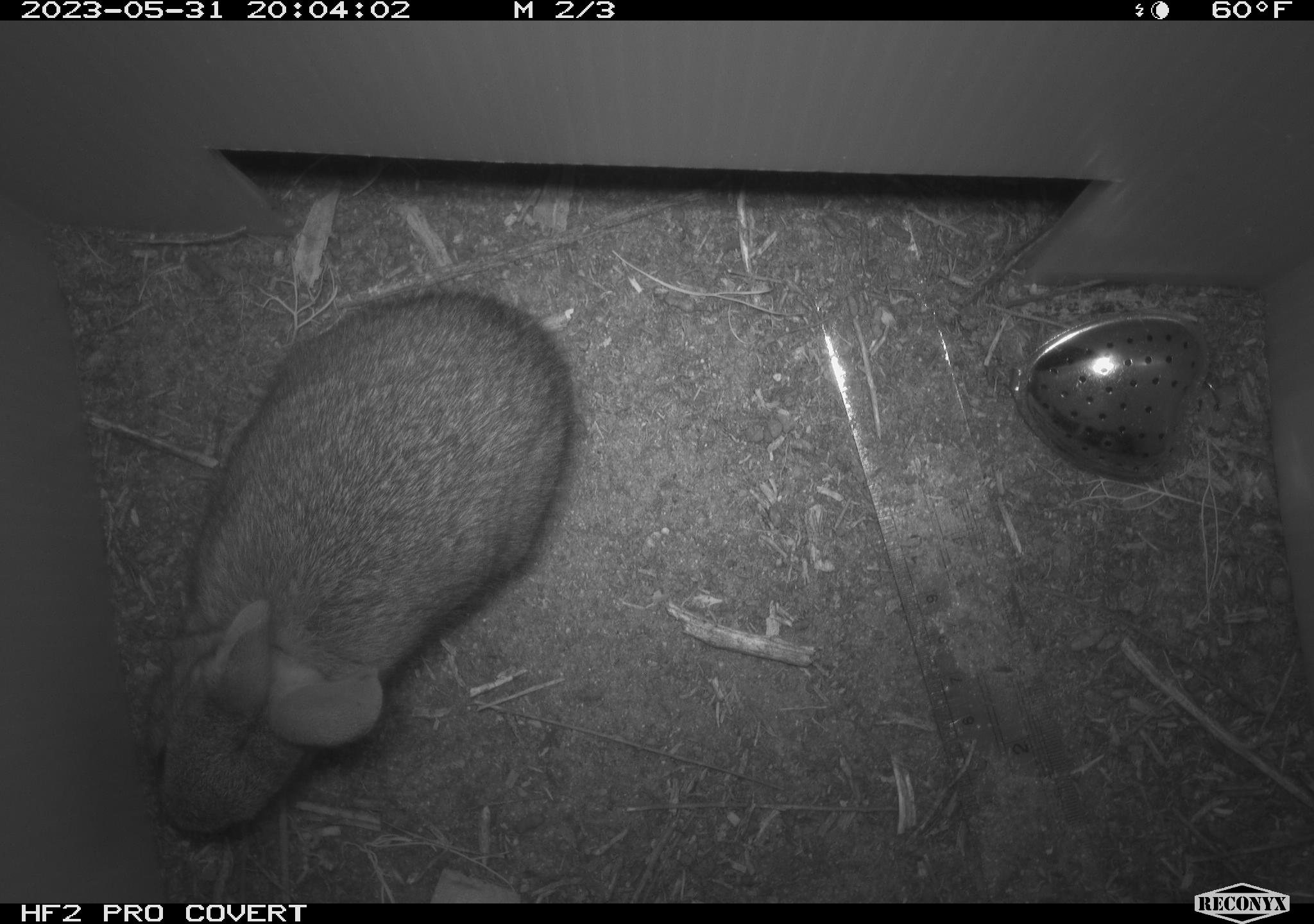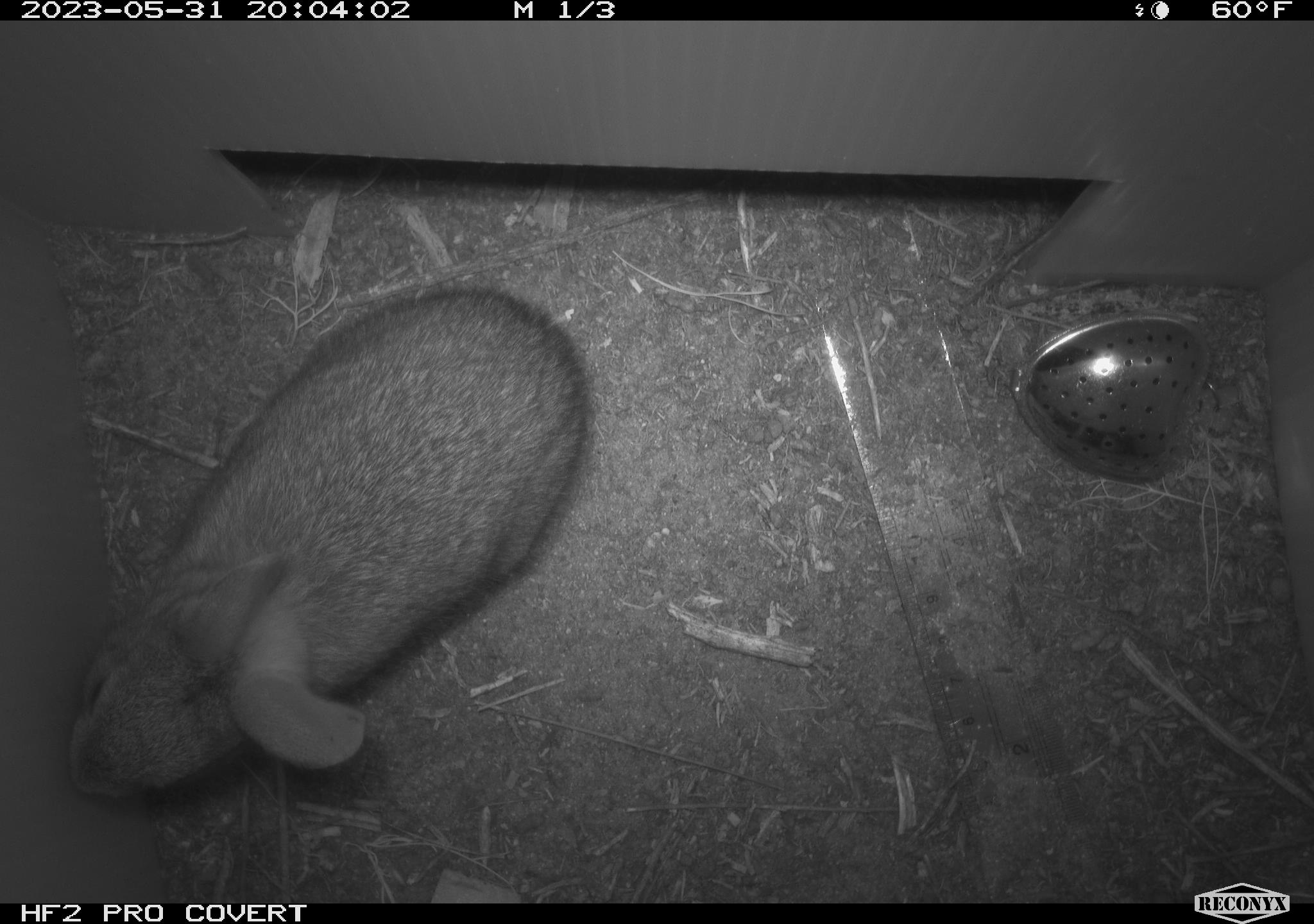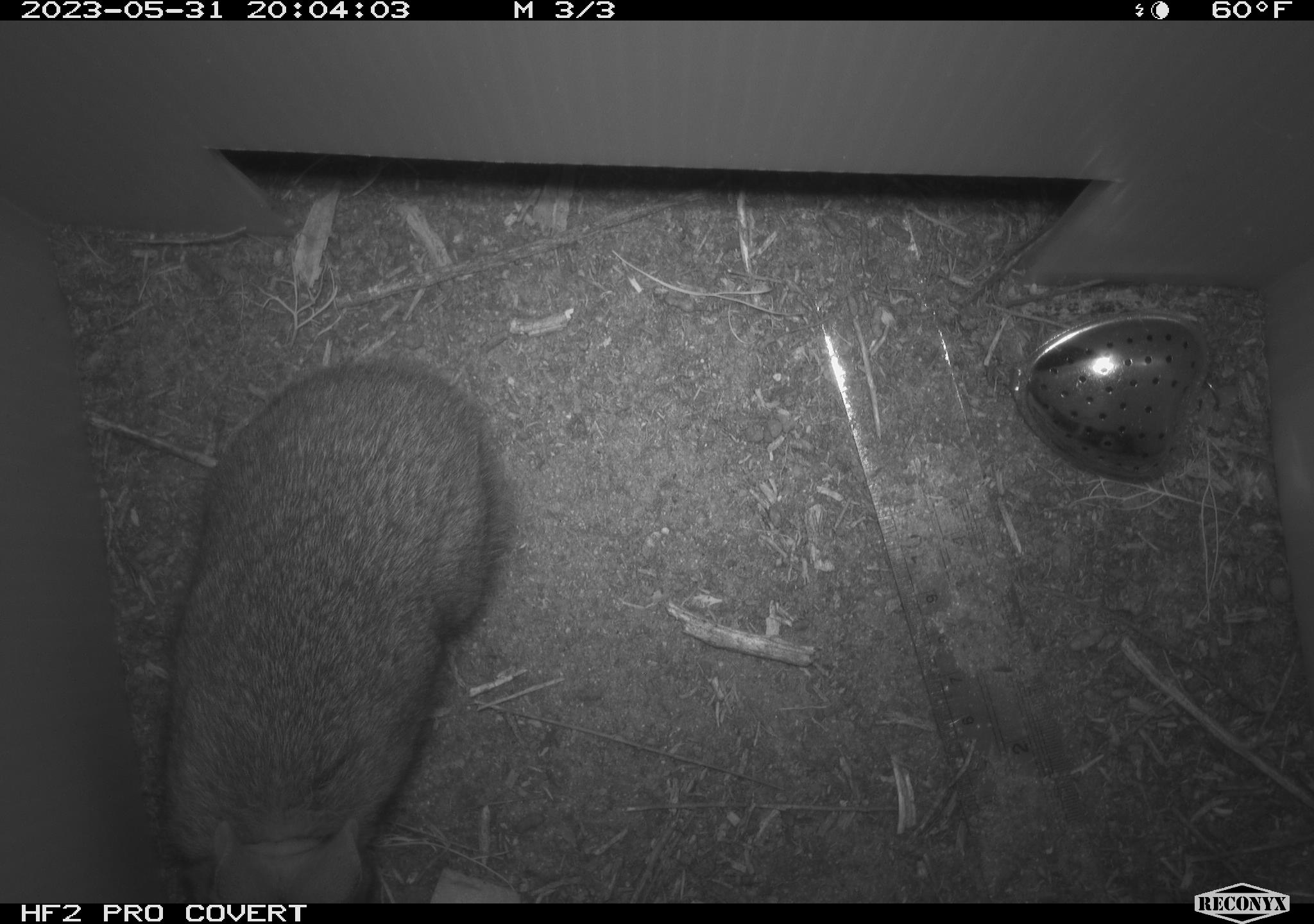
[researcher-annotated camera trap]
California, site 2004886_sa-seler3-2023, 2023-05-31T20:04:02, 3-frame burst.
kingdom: Animalia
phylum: Chordata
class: Mammalia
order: Lagomorpha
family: Leporidae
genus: Sylvilagus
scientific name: Sylvilagus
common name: cottontail rabbits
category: sylvilagus species